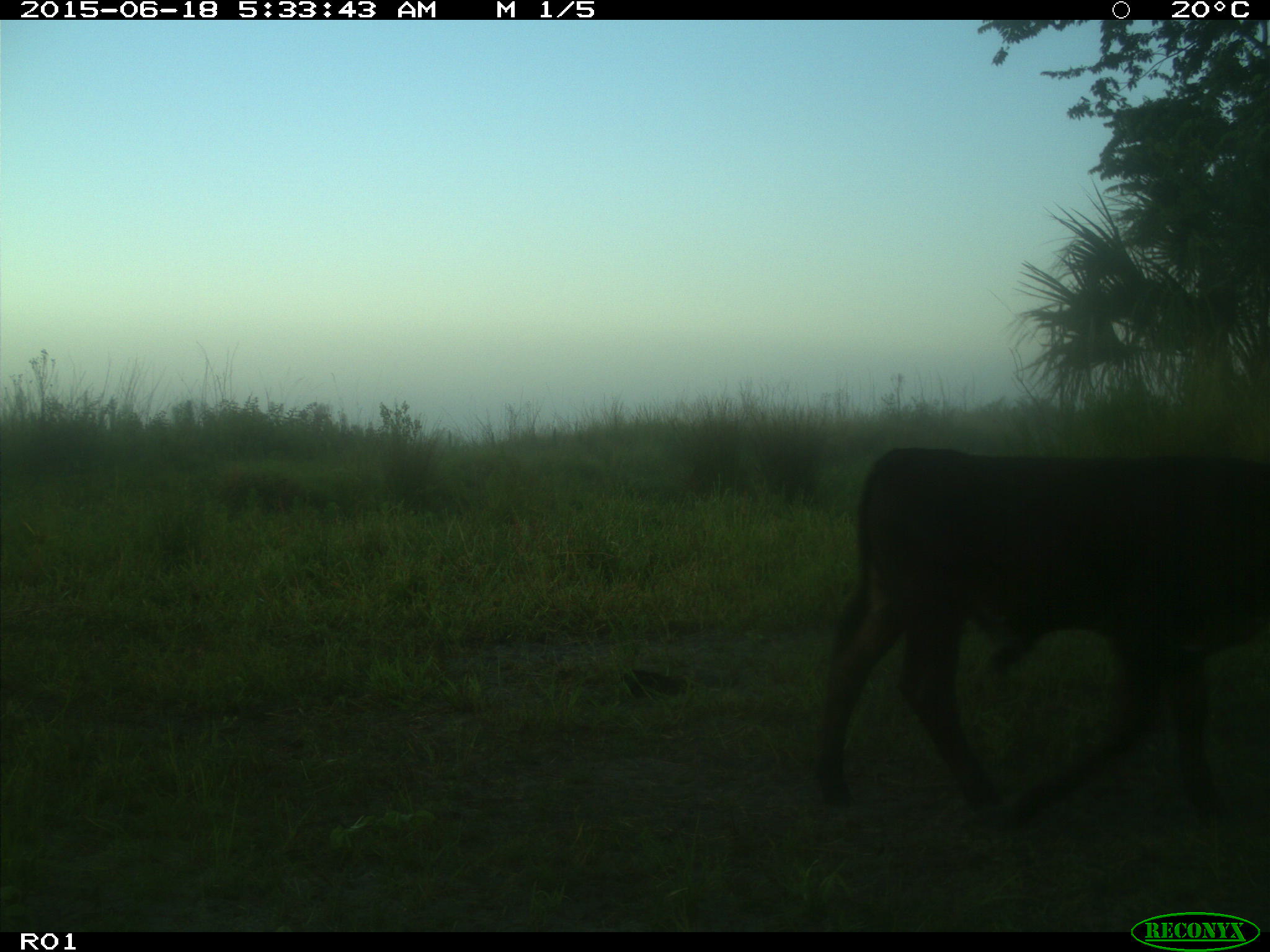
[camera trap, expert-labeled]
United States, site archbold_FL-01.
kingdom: Animalia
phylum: Chordata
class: Mammalia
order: Artiodactyla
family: Bovidae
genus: Bos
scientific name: Bos taurus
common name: domestic cow